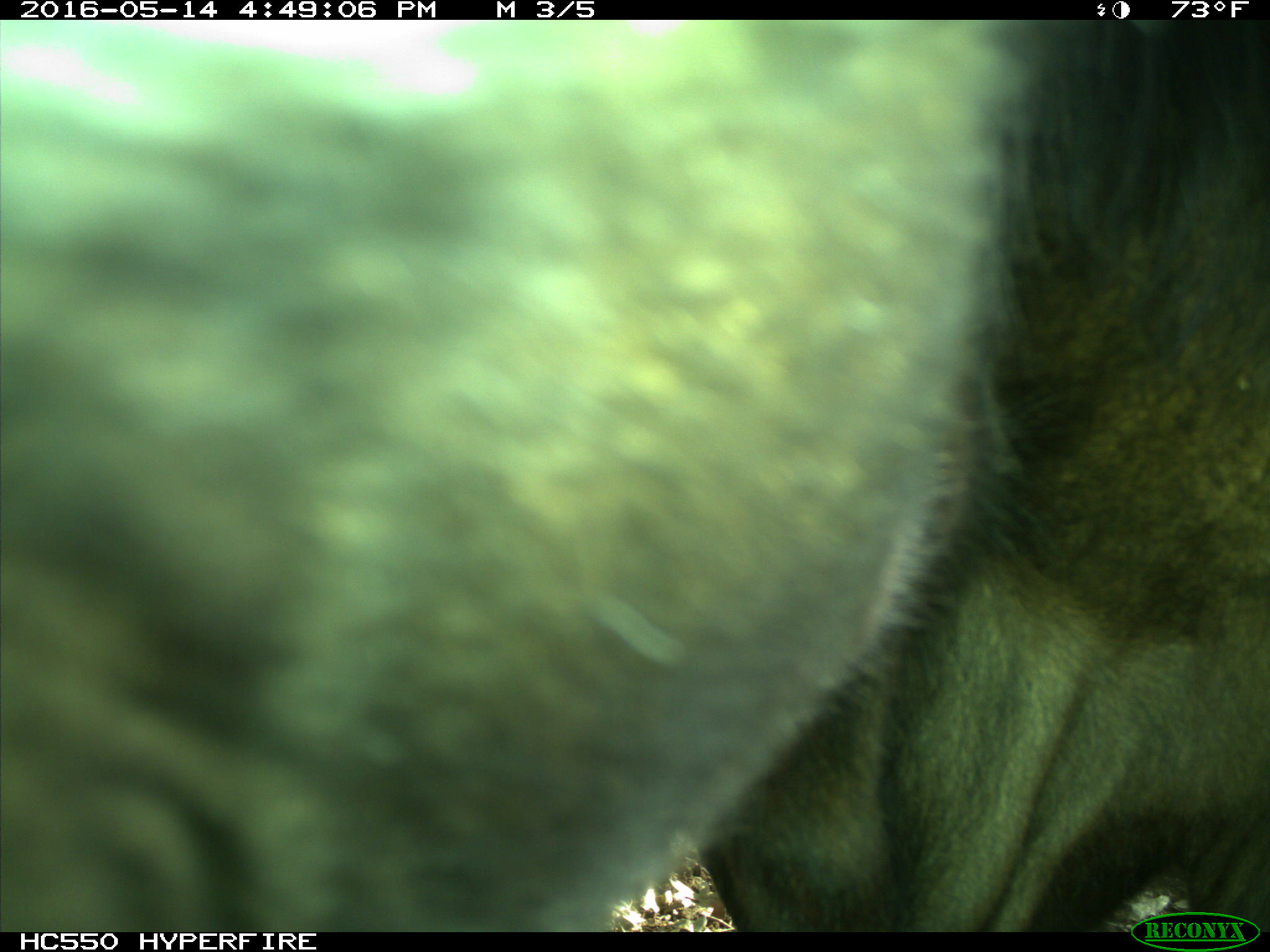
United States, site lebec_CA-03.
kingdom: Animalia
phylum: Chordata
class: Mammalia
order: Artiodactyla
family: Bovidae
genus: Bos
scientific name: Bos taurus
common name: domestic cow